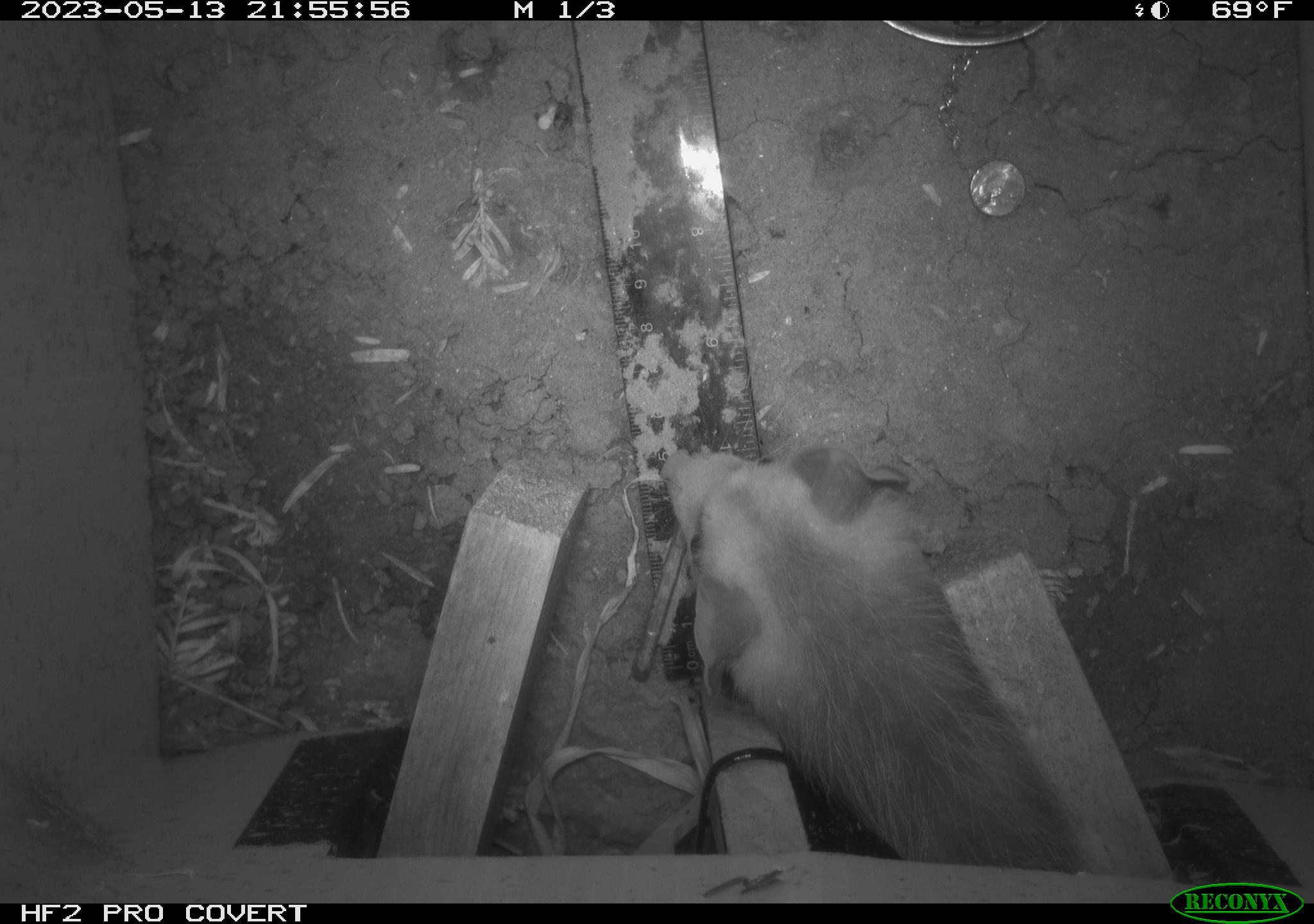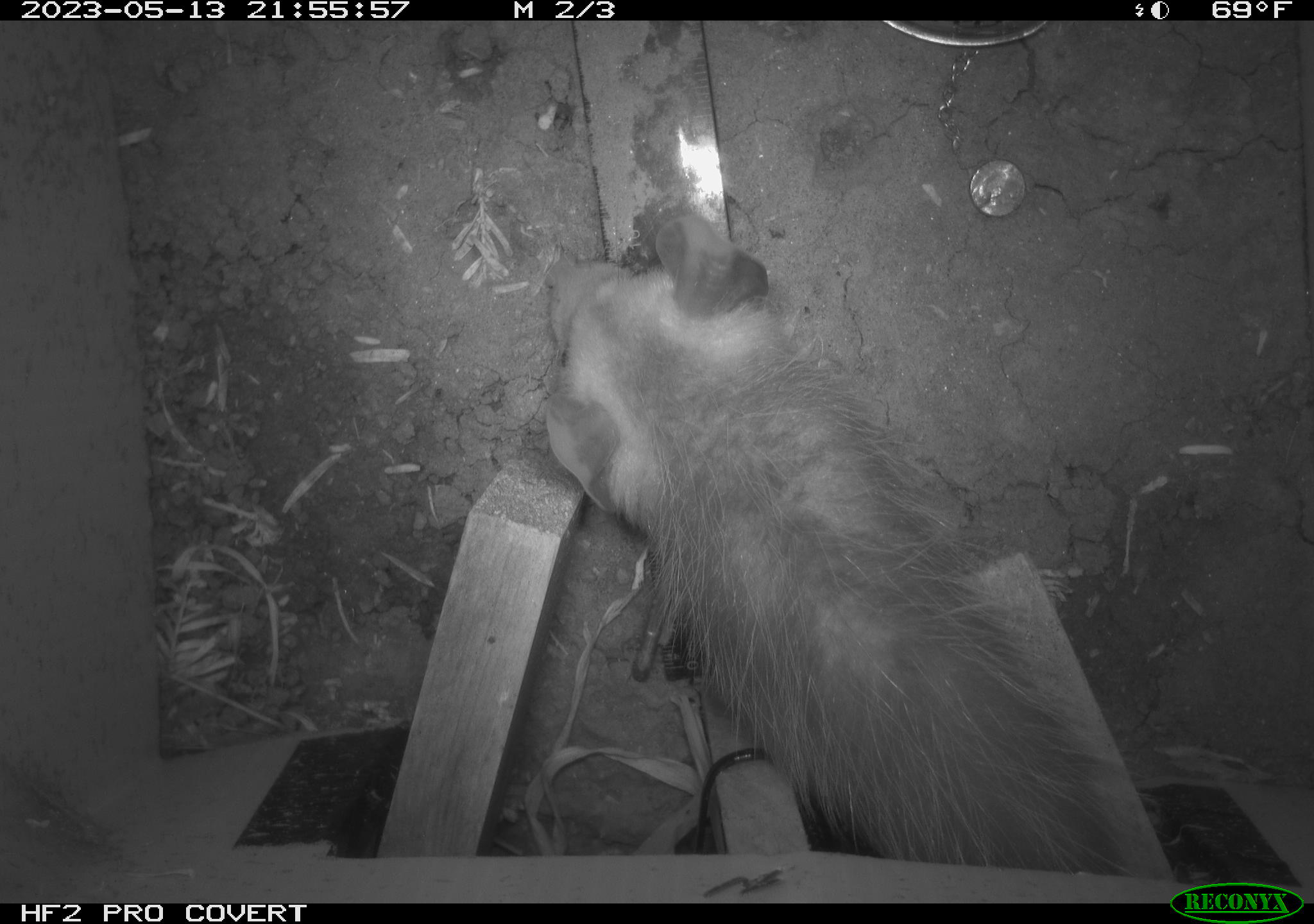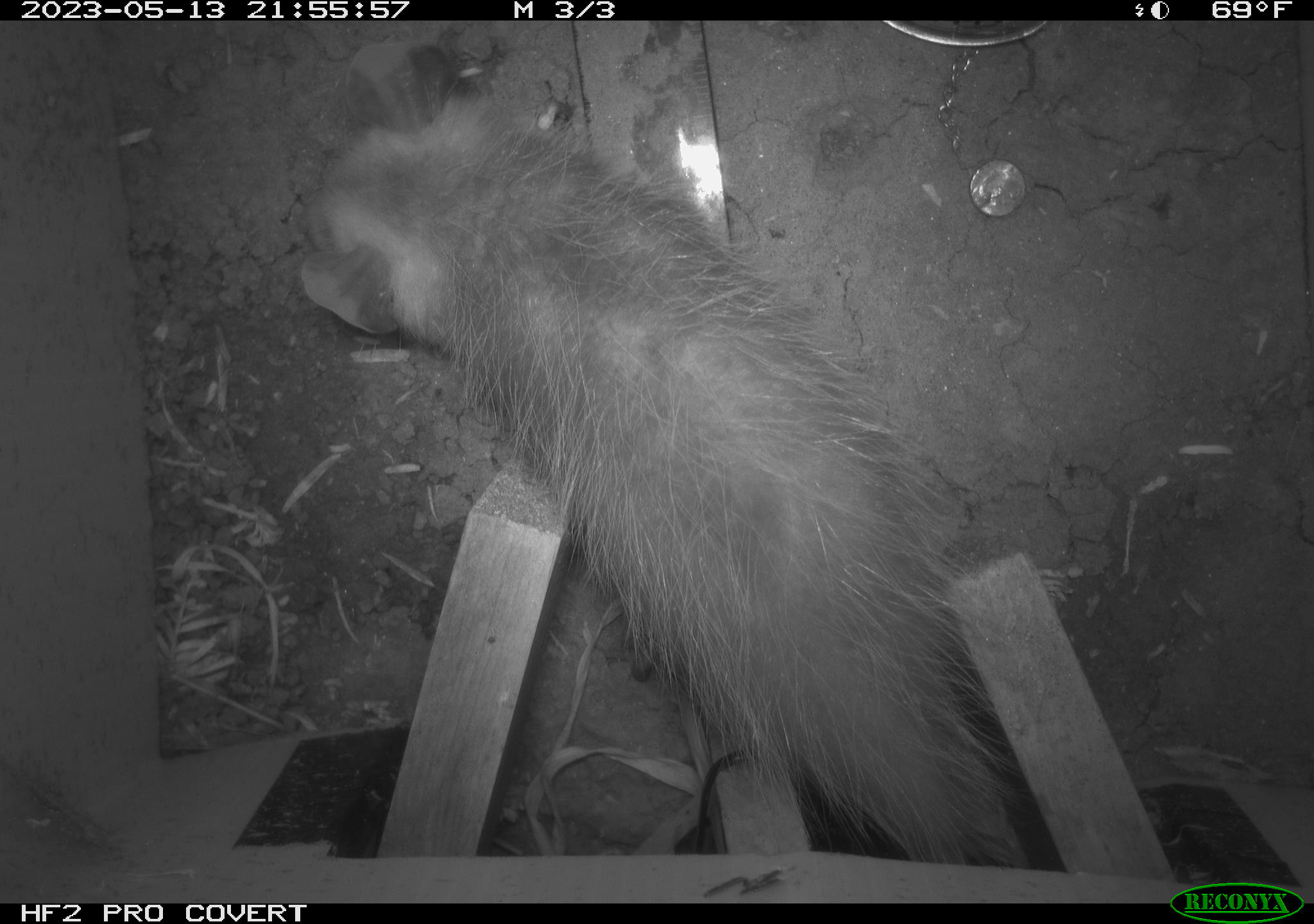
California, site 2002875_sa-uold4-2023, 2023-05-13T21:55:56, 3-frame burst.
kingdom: Animalia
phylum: Chordata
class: Mammalia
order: Didelphimorphia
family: Didelphidae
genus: Didelphis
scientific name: Didelphis virginiana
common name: virginia opossum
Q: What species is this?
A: Virginia opossum (Didelphis virginiana).